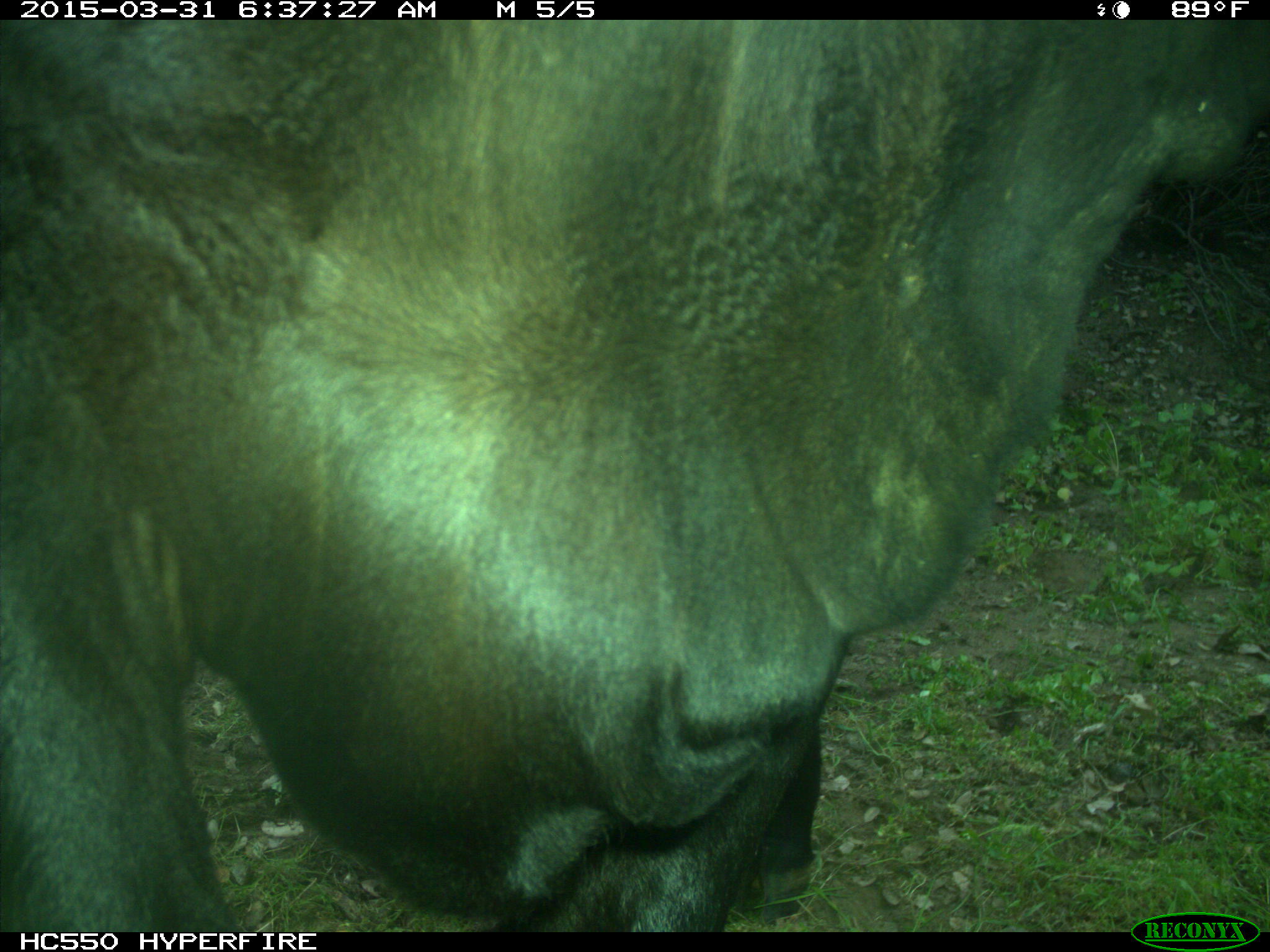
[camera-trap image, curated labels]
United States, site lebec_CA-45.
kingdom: Animalia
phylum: Chordata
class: Mammalia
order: Artiodactyla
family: Bovidae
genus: Bos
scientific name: Bos taurus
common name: domestic cow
Bos taurus (domestic cow).